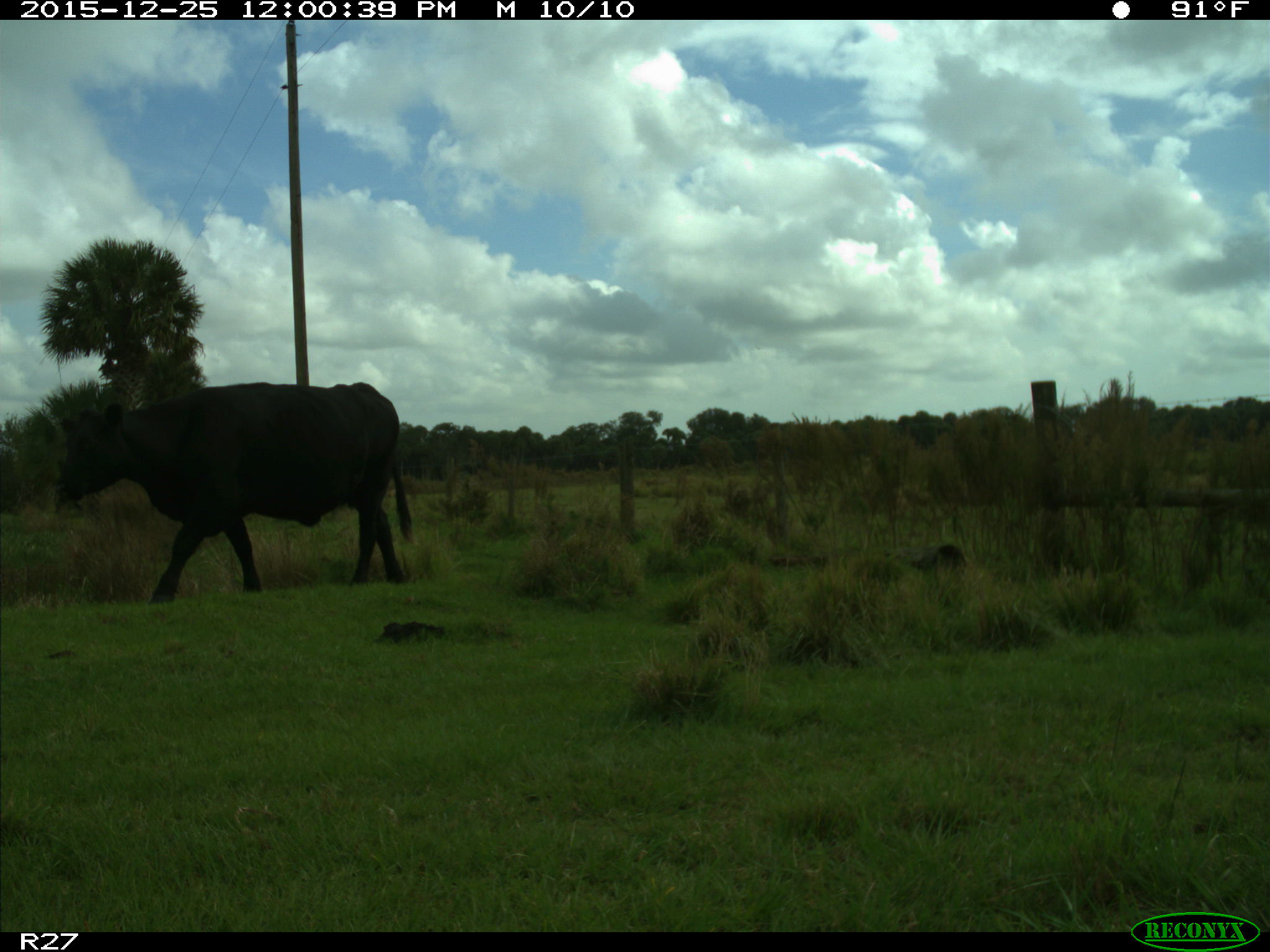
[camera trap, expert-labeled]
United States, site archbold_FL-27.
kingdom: Animalia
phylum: Chordata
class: Mammalia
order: Artiodactyla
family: Bovidae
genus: Bos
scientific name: Bos taurus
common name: domestic cow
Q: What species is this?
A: Bos taurus (domestic cow).